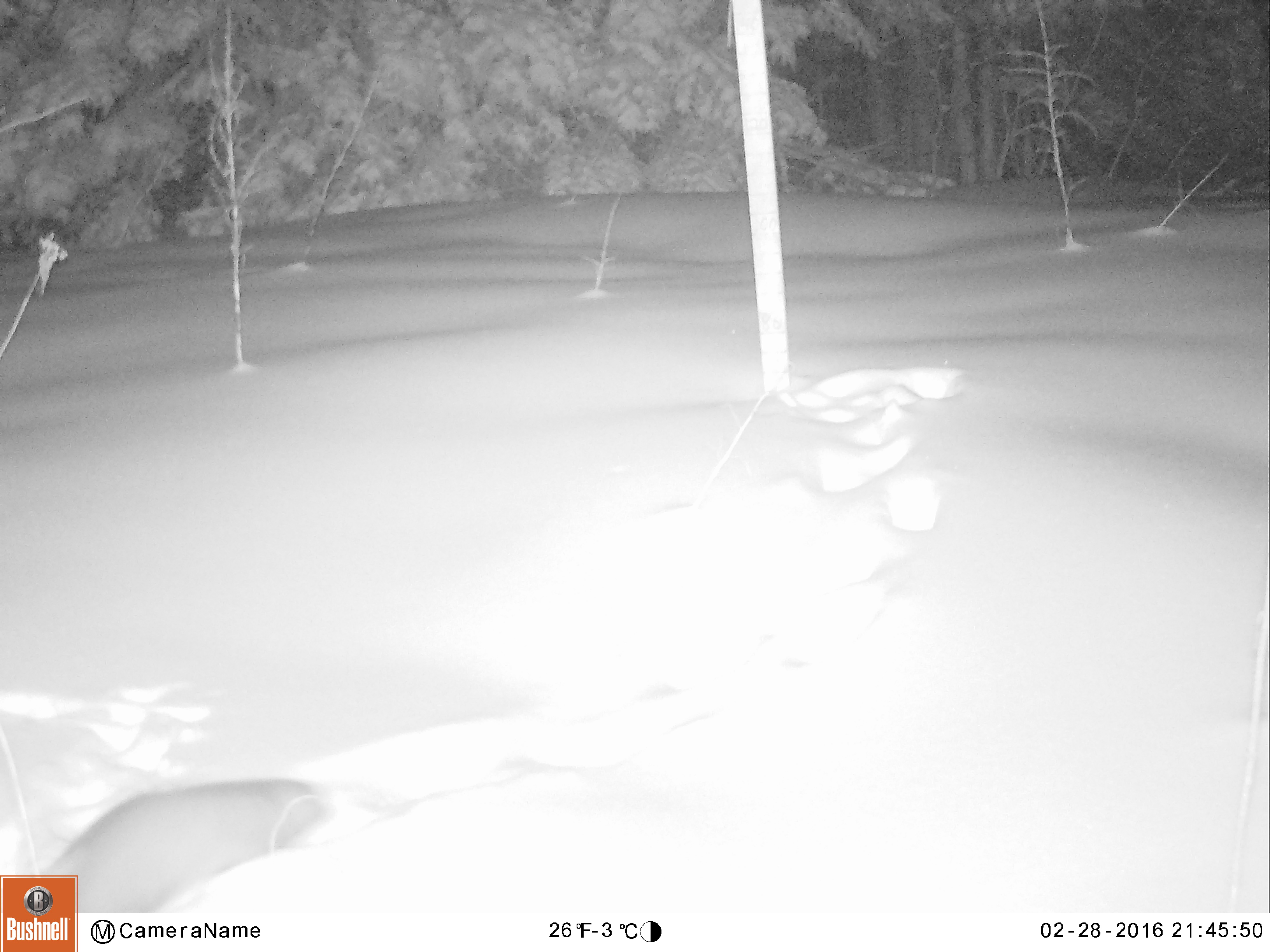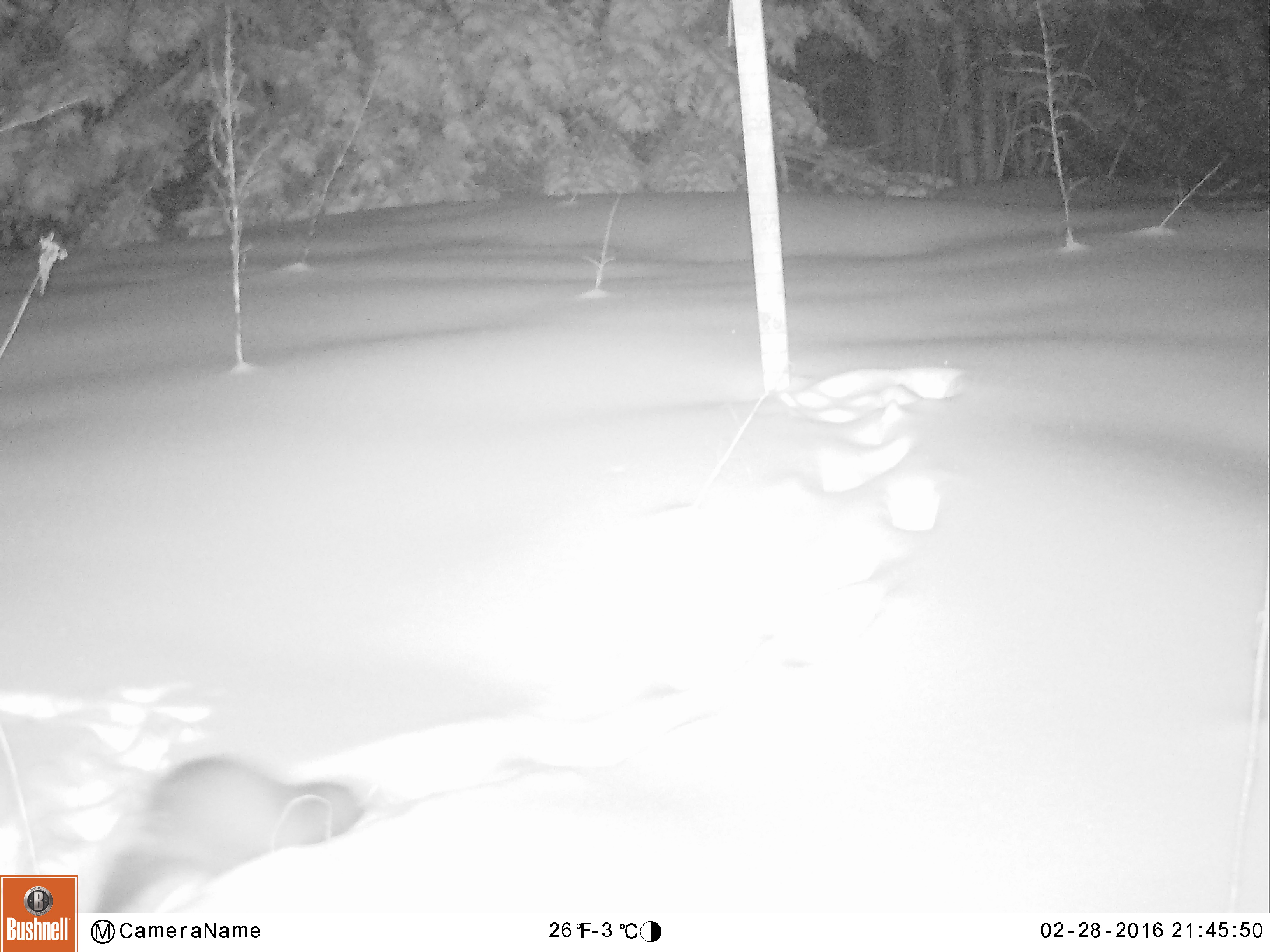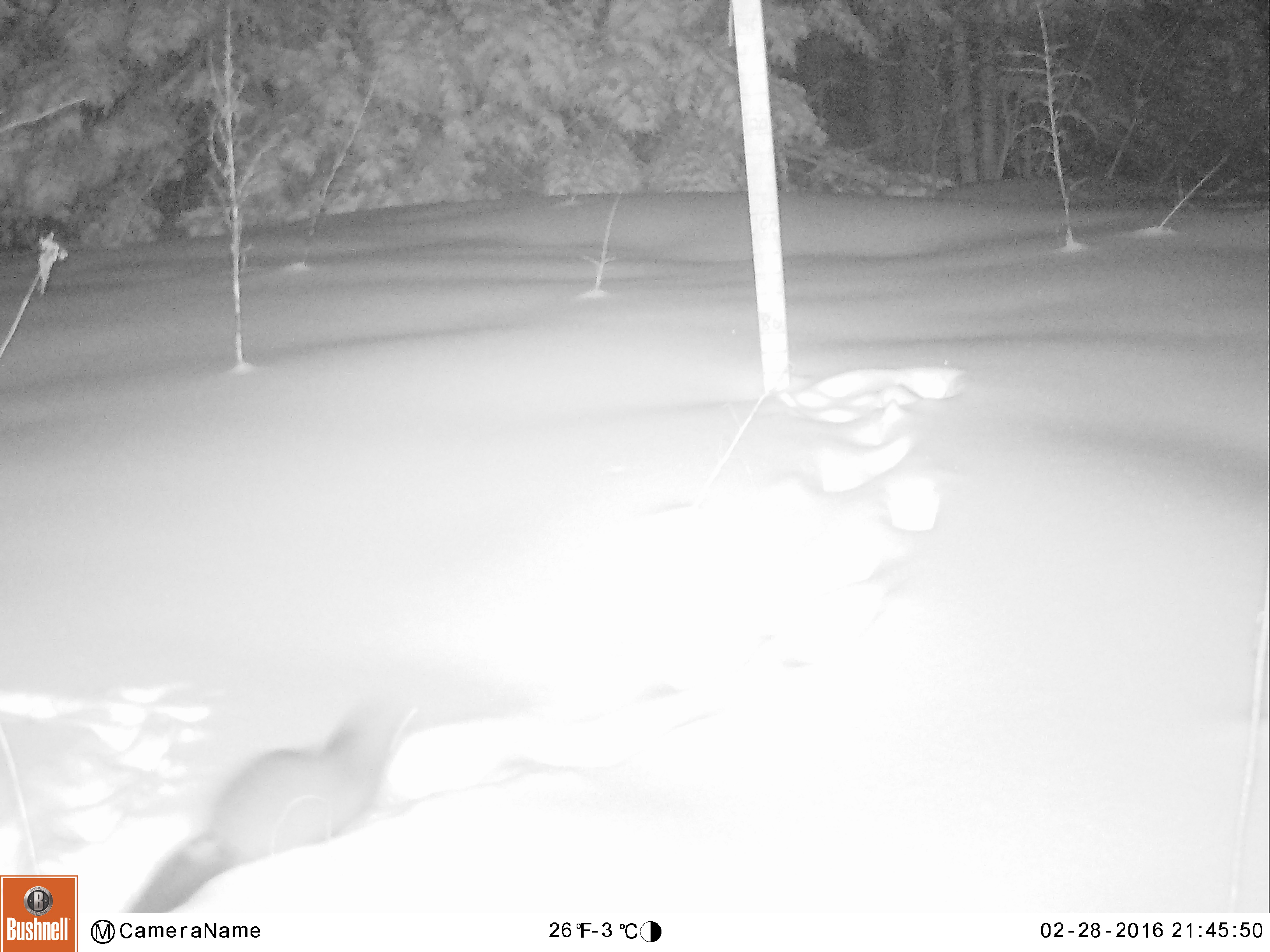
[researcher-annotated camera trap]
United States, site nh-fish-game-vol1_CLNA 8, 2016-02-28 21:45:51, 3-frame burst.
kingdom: Animalia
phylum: Chordata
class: Mammalia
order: Carnivora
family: Mustelidae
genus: Pekania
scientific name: Pekania pennanti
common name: fisher